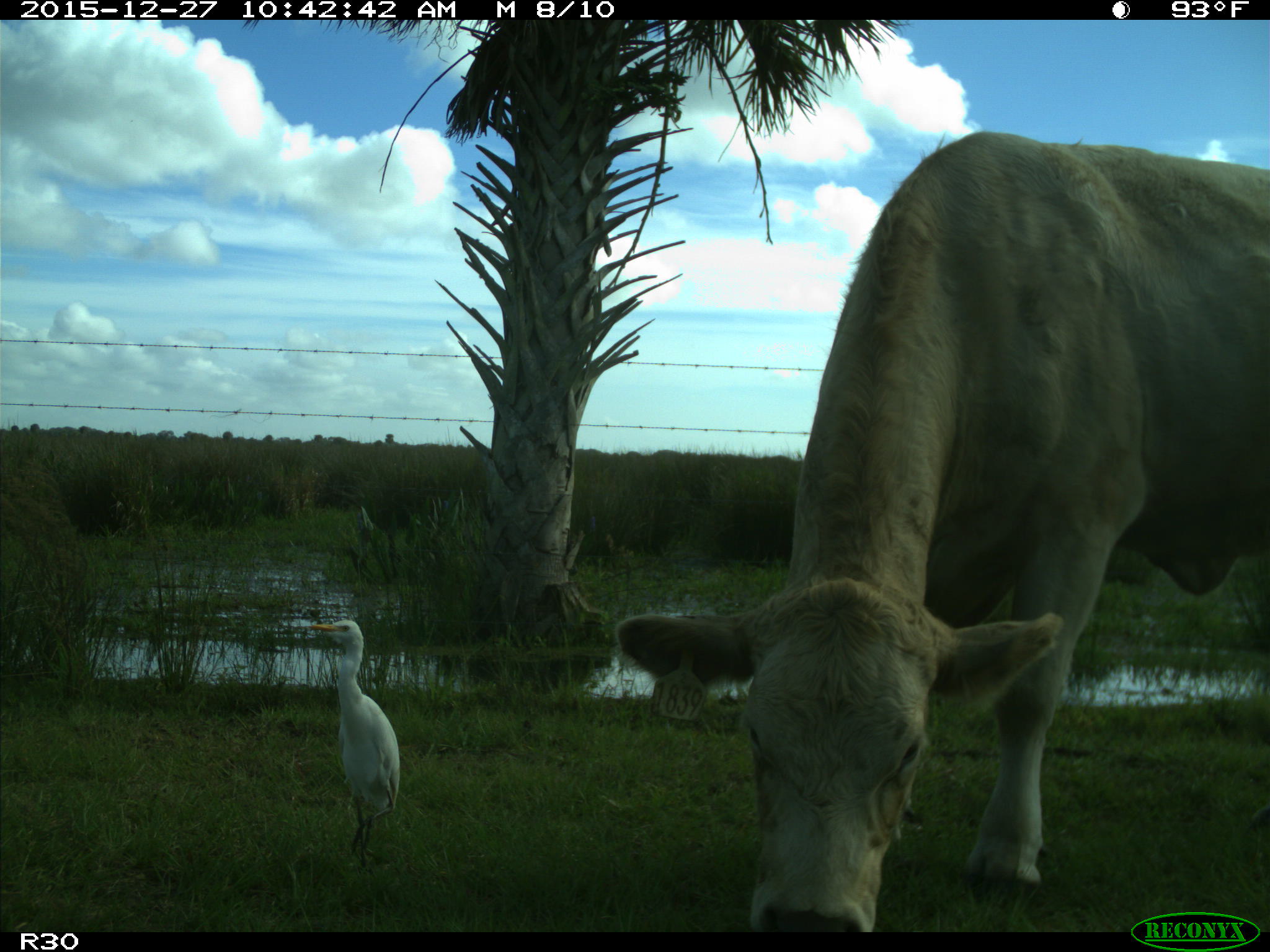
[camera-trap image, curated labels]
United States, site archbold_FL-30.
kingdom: Animalia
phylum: Chordata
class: Mammalia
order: Artiodactyla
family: Bovidae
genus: Bos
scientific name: Bos taurus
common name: domestic cow